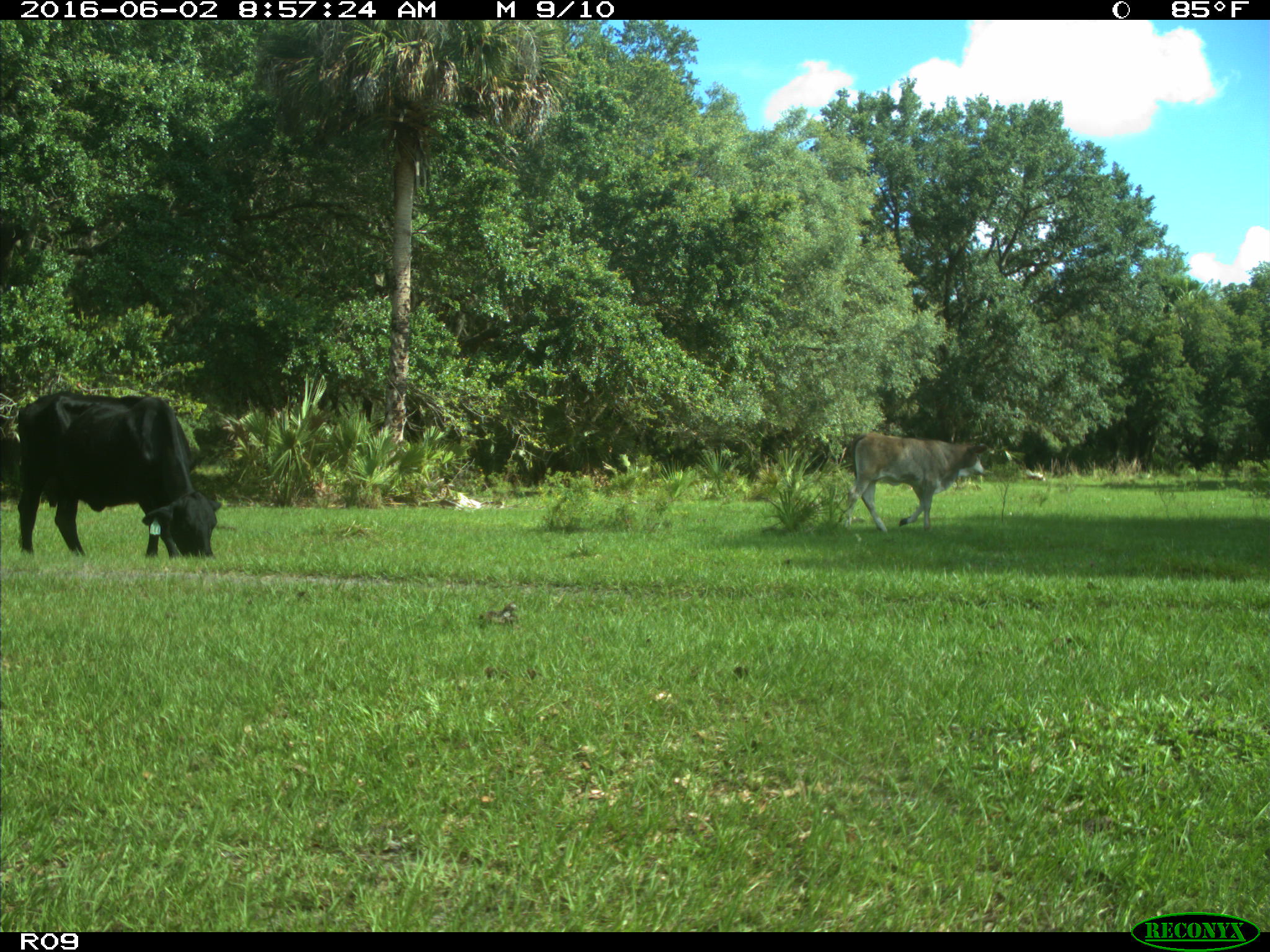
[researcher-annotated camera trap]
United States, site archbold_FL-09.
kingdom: Animalia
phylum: Chordata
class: Mammalia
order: Artiodactyla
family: Bovidae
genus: Bos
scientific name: Bos taurus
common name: domestic cow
Bos taurus (domestic cow).